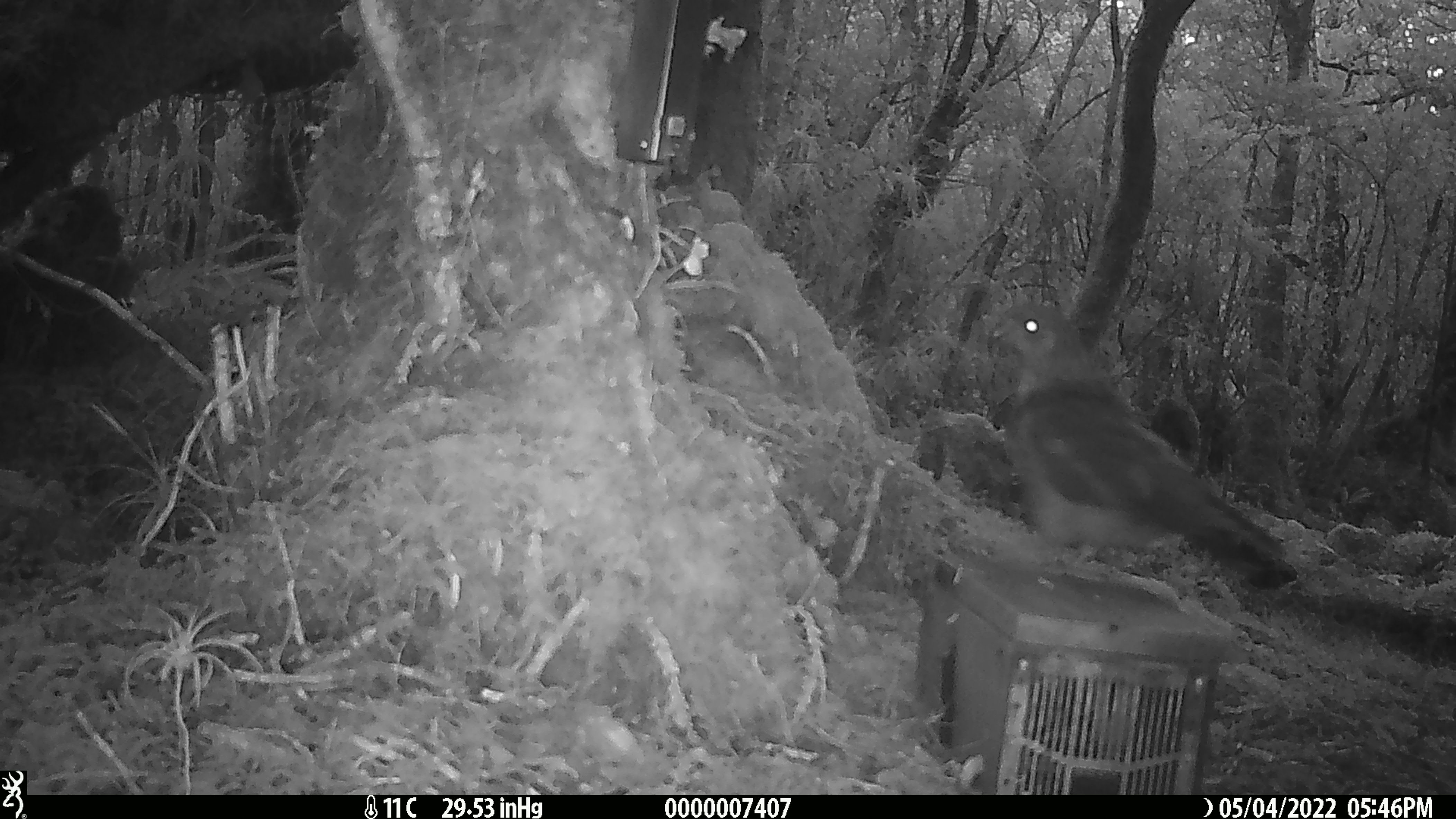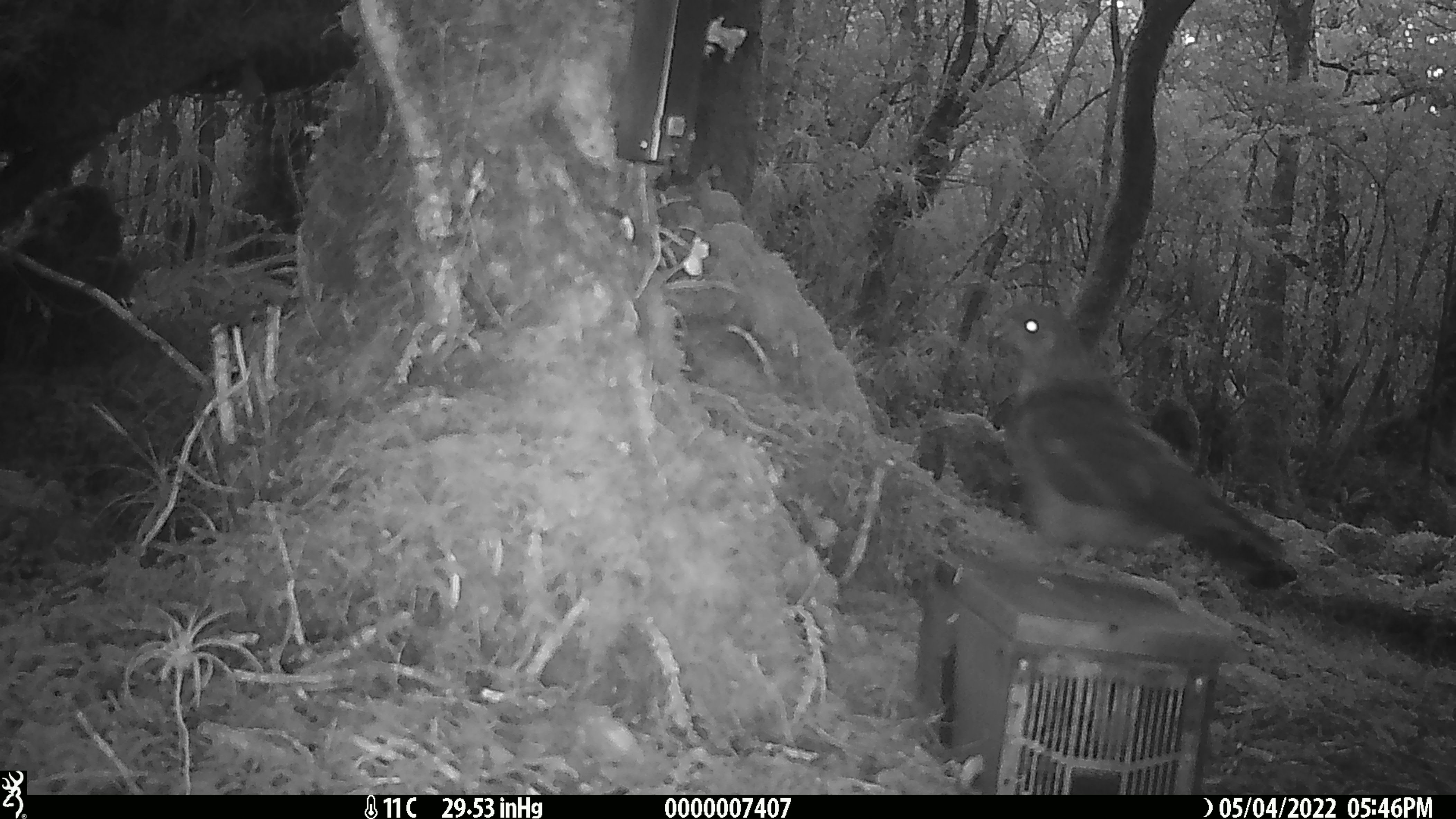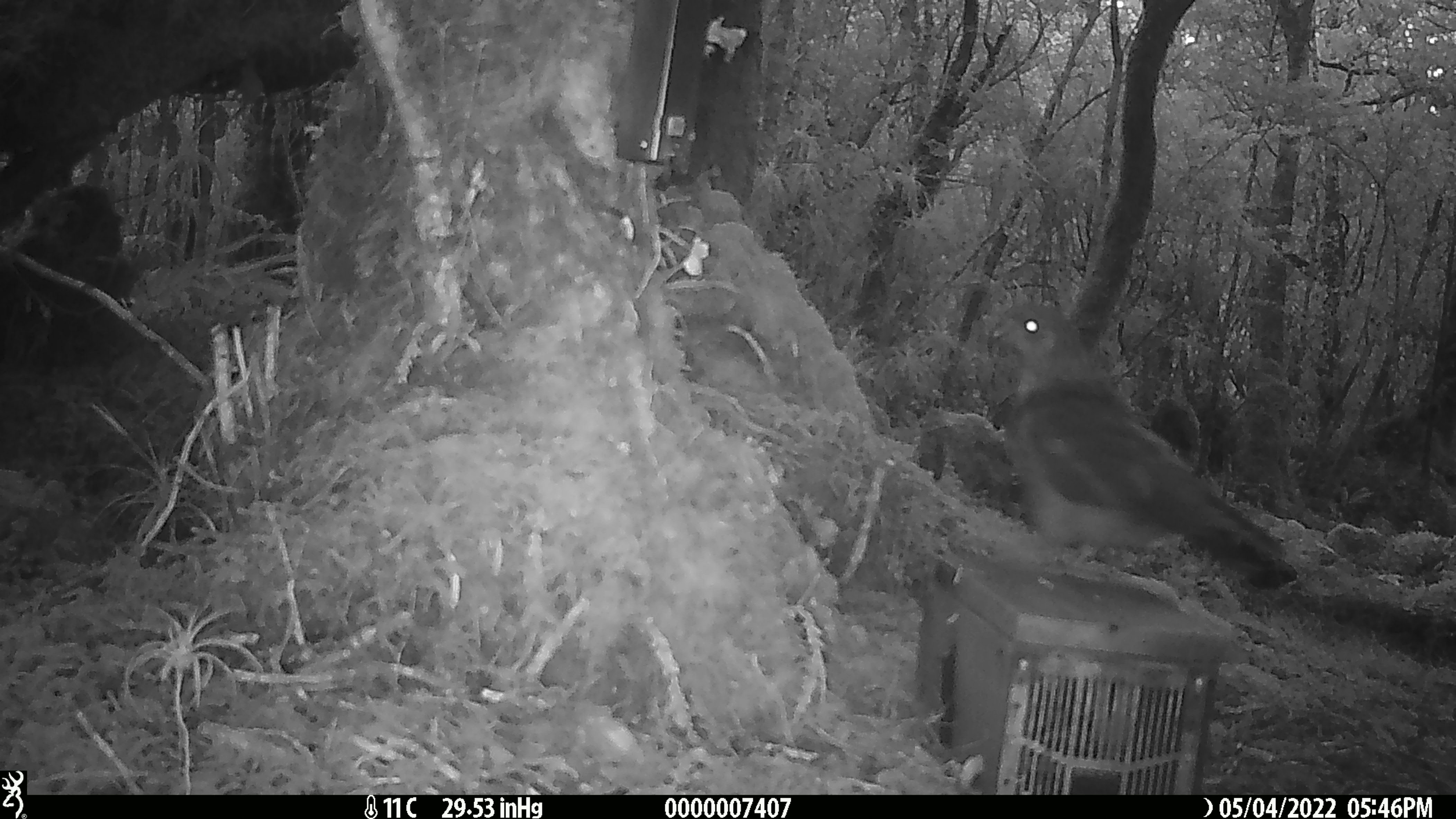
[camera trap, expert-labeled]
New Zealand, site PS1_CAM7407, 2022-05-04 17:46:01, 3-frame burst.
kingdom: Animalia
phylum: Chordata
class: Aves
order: Psittaciformes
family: Strigopidae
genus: Nestor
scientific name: Nestor notabilis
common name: kea